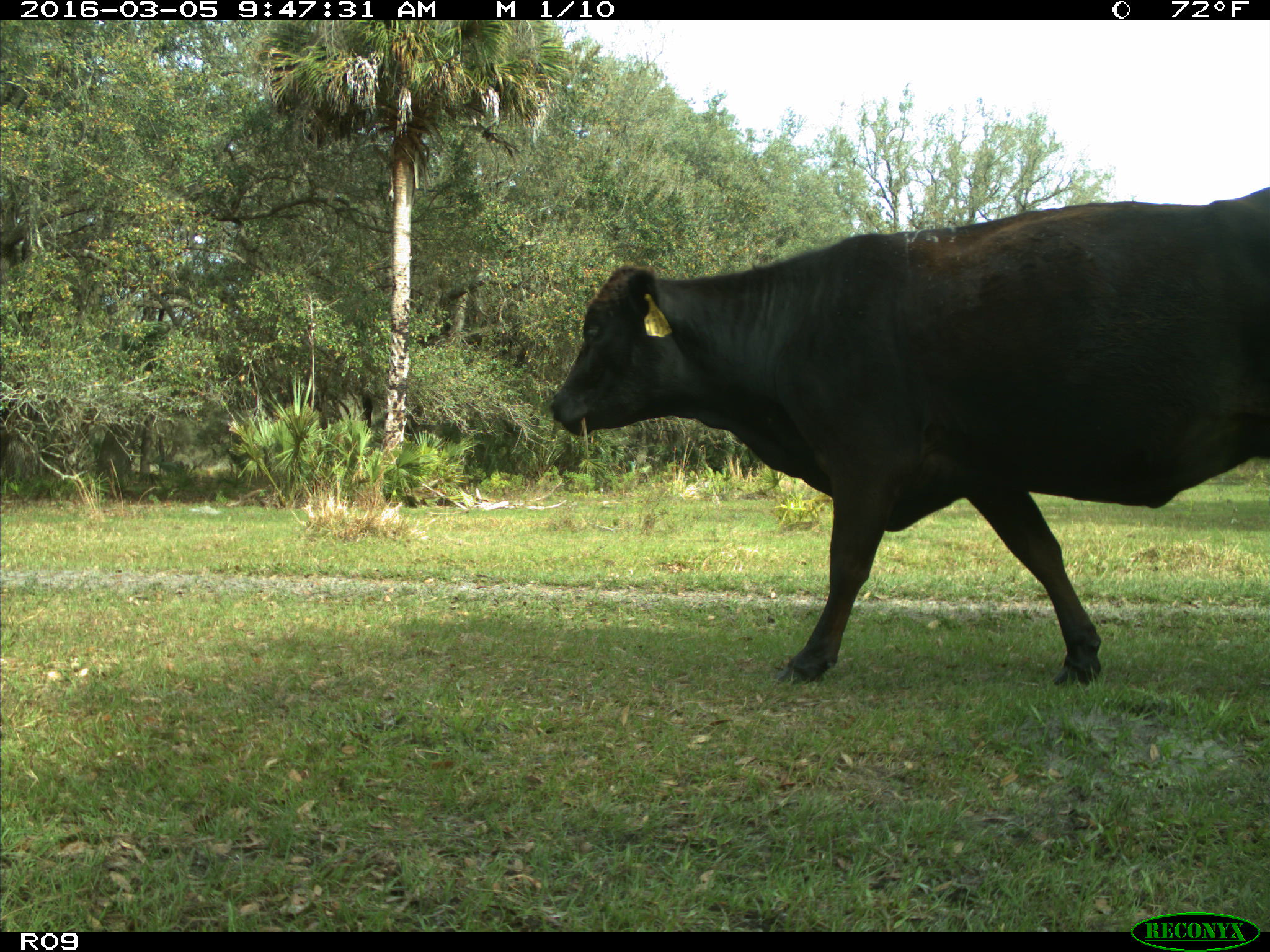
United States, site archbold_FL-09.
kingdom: Animalia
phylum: Chordata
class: Mammalia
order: Artiodactyla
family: Bovidae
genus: Bos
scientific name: Bos taurus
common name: domestic cow